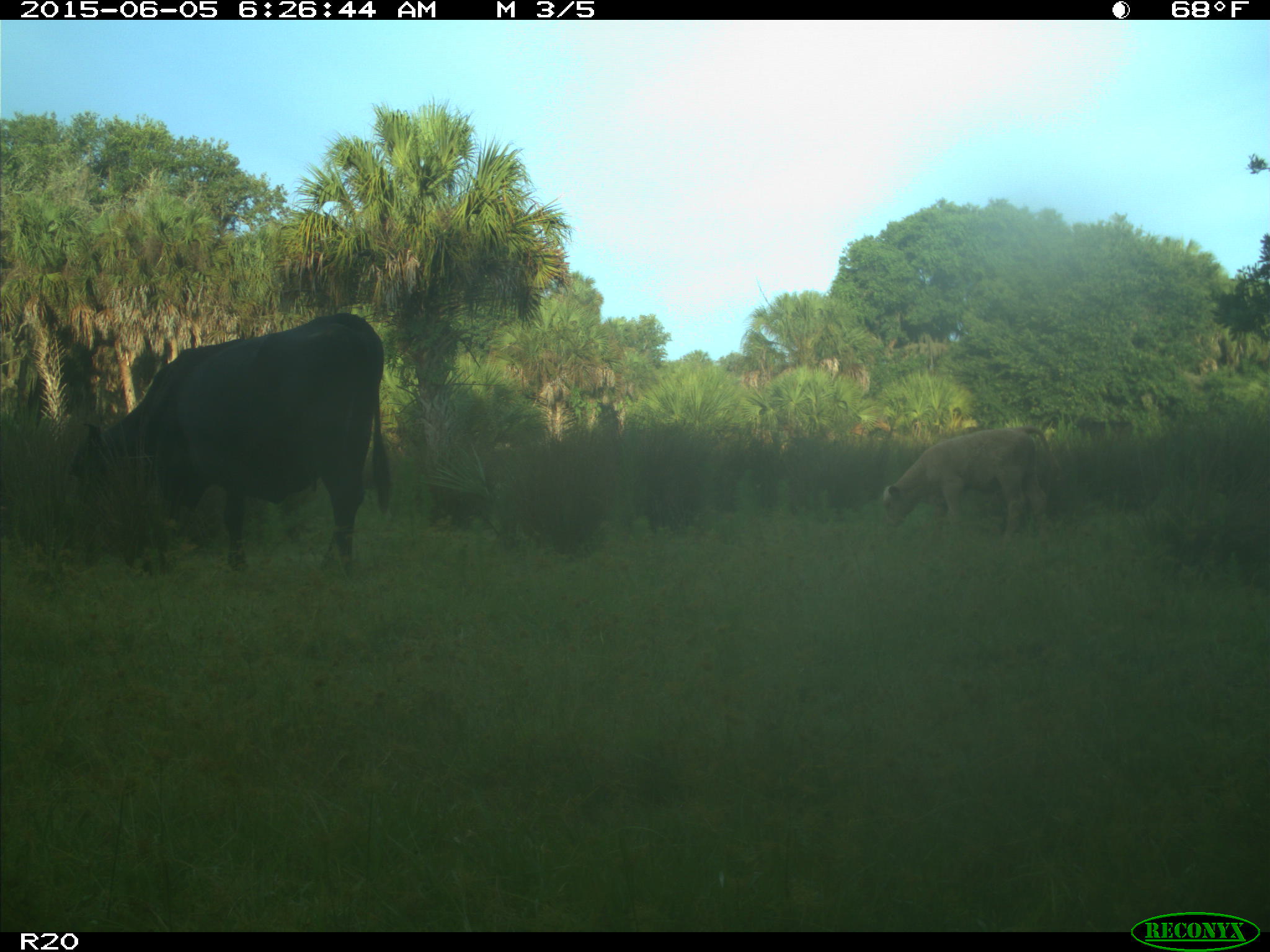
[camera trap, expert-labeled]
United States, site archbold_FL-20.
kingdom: Animalia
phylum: Chordata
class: Mammalia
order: Artiodactyla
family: Bovidae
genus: Bos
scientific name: Bos taurus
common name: domestic cow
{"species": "Bos taurus (domestic cow)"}